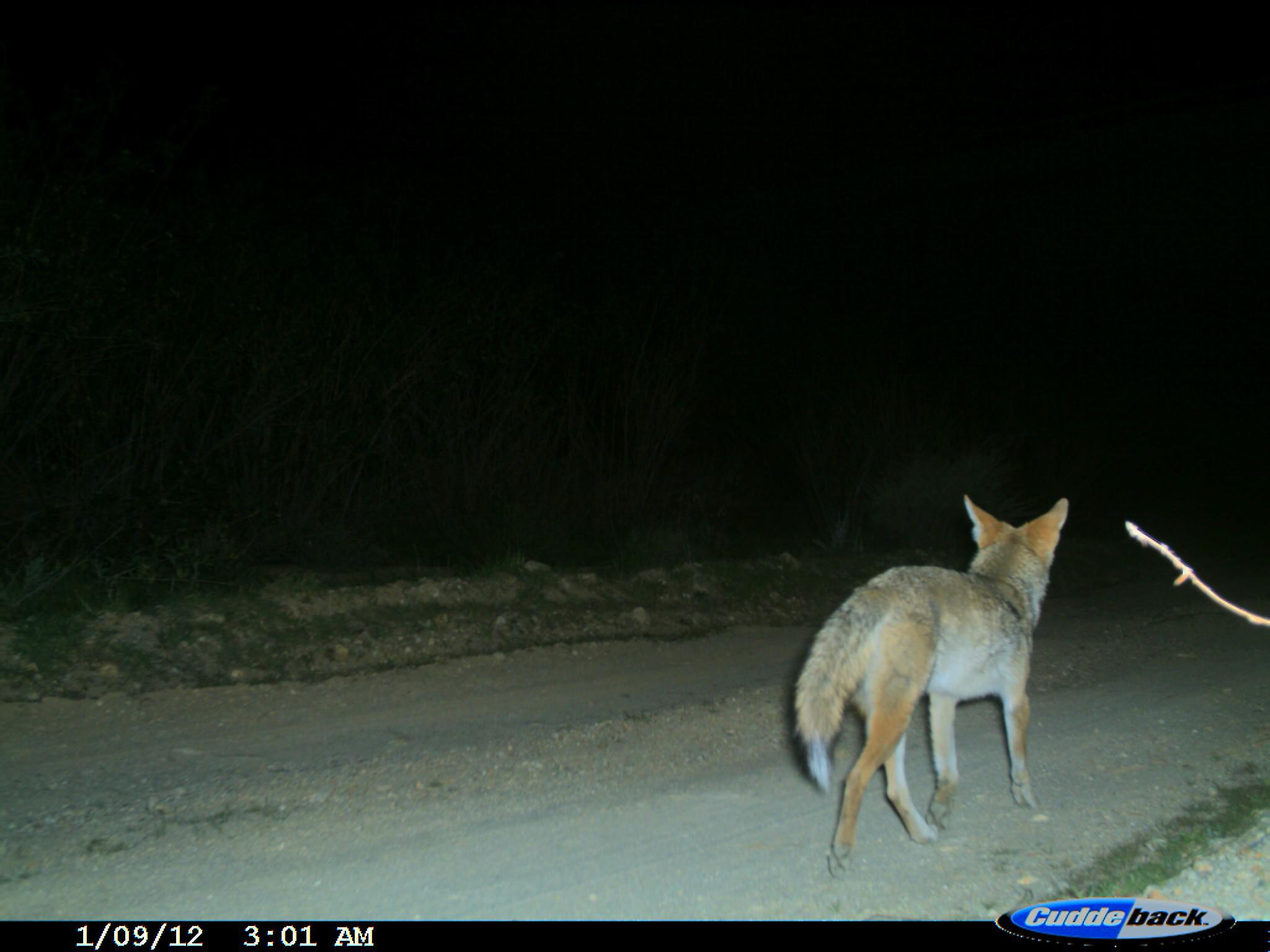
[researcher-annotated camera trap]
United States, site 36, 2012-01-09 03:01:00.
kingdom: Animalia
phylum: Chordata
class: Mammalia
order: Carnivora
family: Canidae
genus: Canis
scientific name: Canis latrans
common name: coyote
Coyote (Canis latrans).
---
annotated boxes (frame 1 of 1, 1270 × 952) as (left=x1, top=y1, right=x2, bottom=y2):
coyote: (left=790, top=494, right=1075, bottom=883)